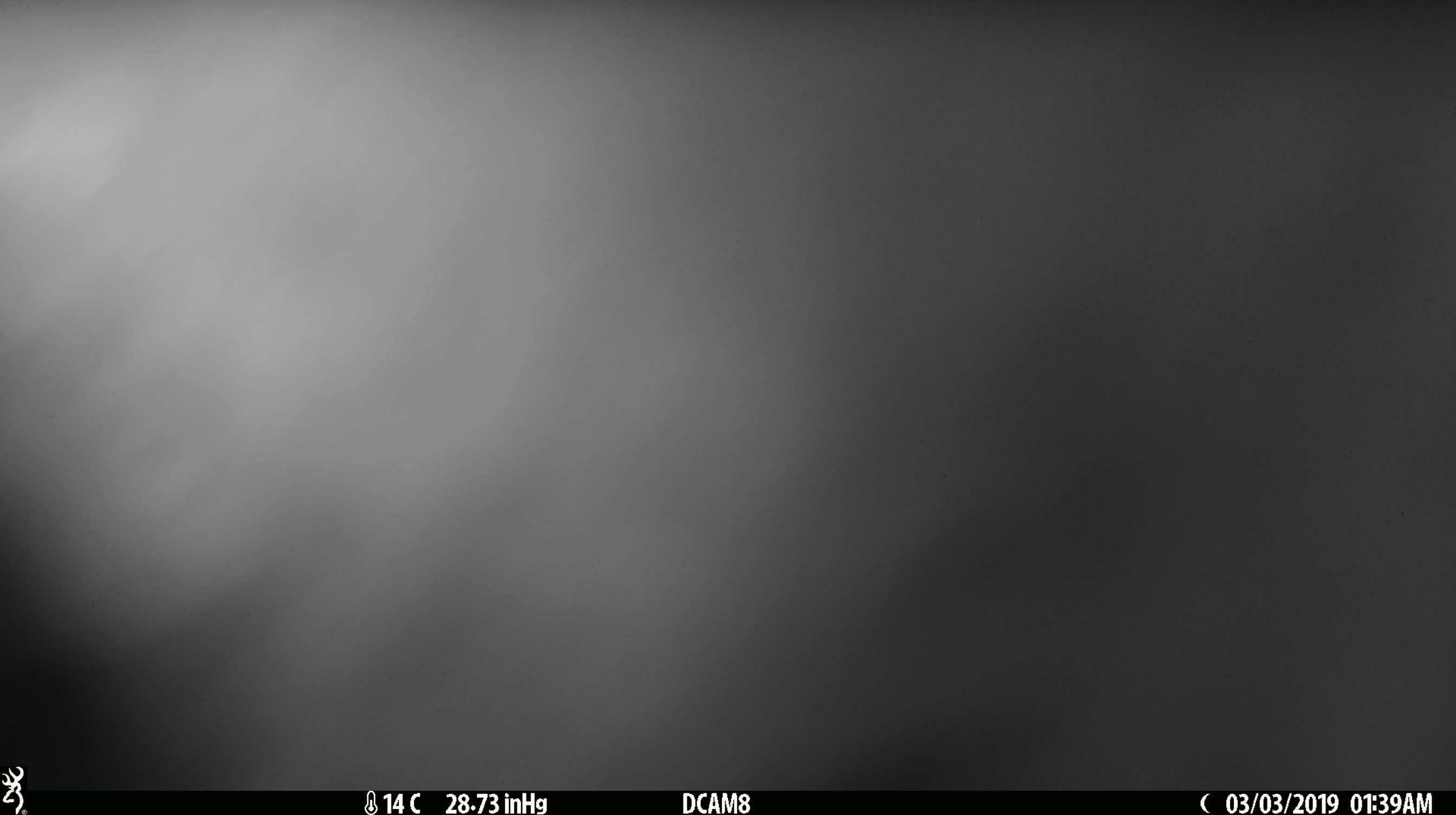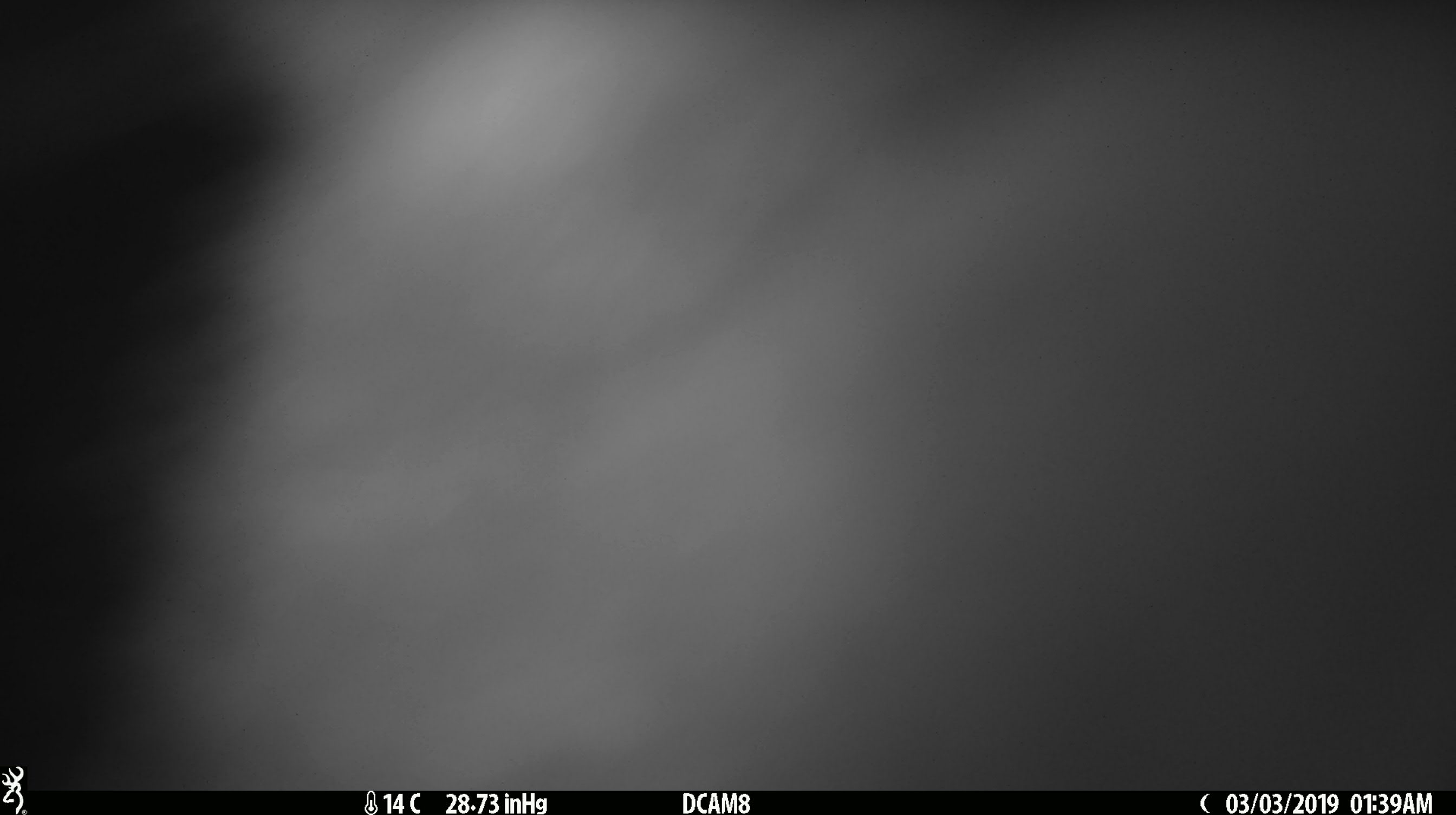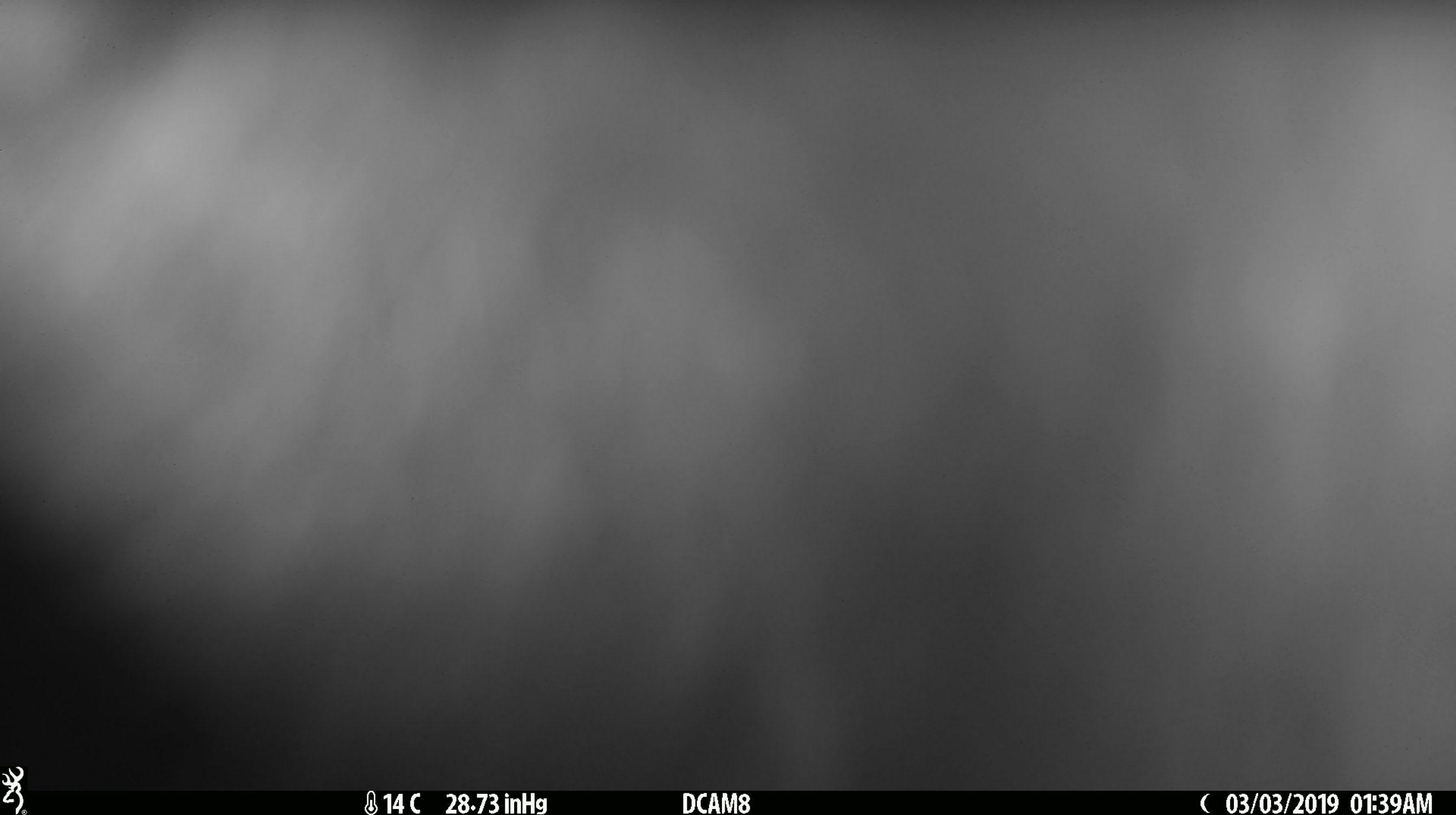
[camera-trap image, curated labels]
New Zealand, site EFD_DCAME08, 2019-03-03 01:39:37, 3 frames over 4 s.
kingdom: Animalia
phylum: Chordata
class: Mammalia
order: Diprotodontia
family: Phalangeridae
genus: Trichosurus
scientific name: Trichosurus vulpecula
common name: common brushtail possum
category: possum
Possum (common brushtail possum) (Trichosurus vulpecula).